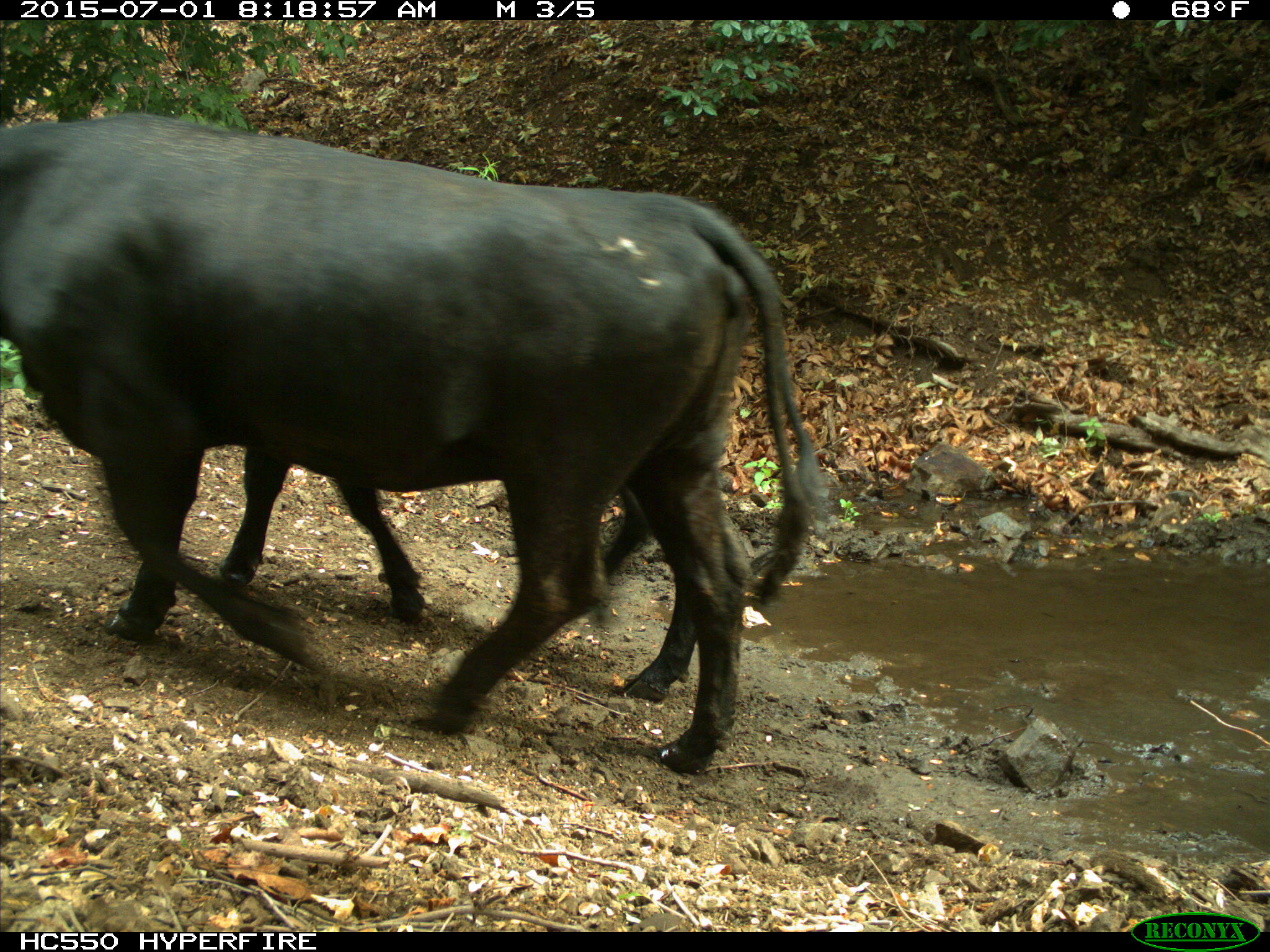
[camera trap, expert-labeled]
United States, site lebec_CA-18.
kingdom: Animalia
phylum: Chordata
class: Mammalia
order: Artiodactyla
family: Bovidae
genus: Bos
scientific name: Bos taurus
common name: domestic cow